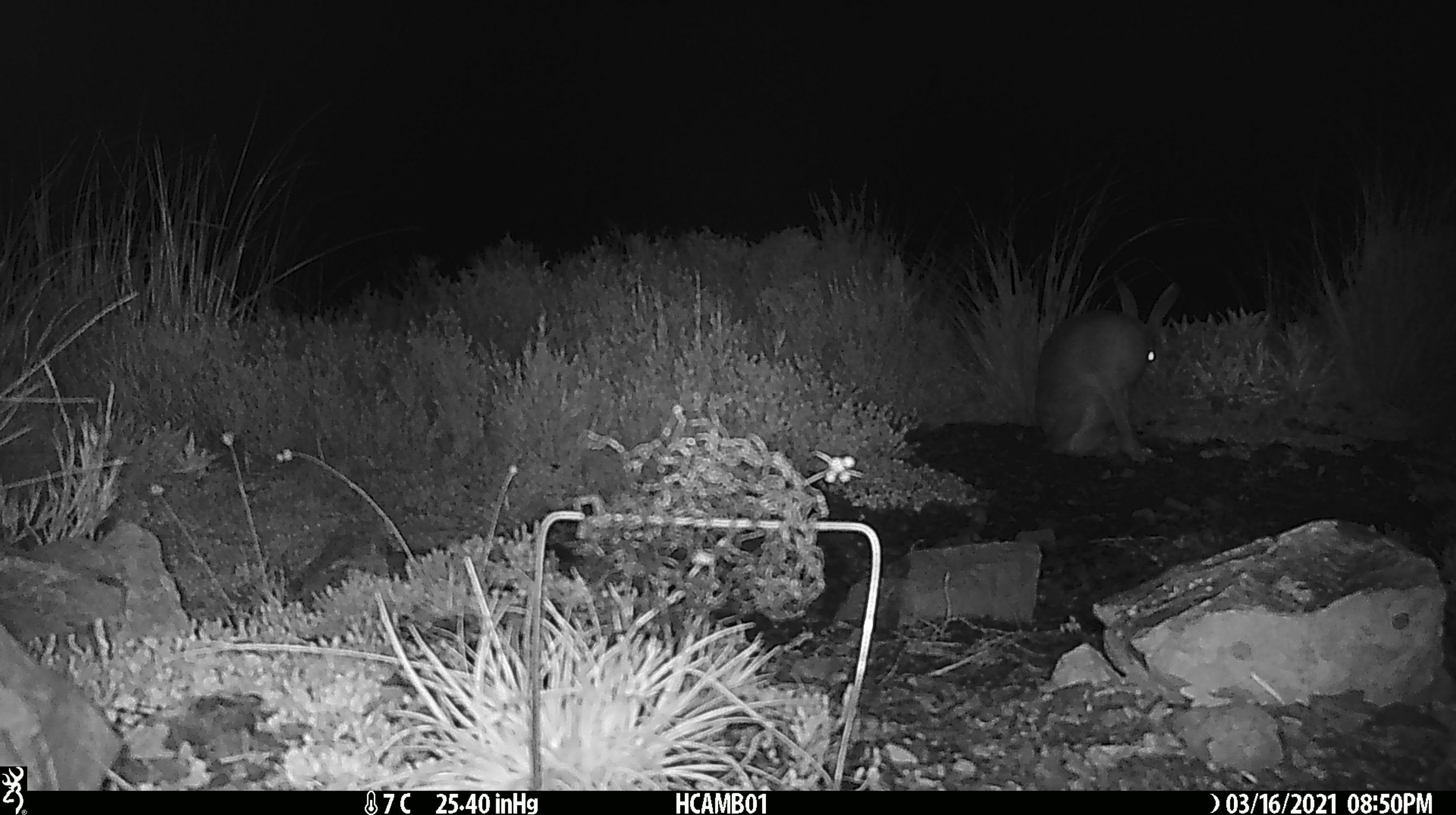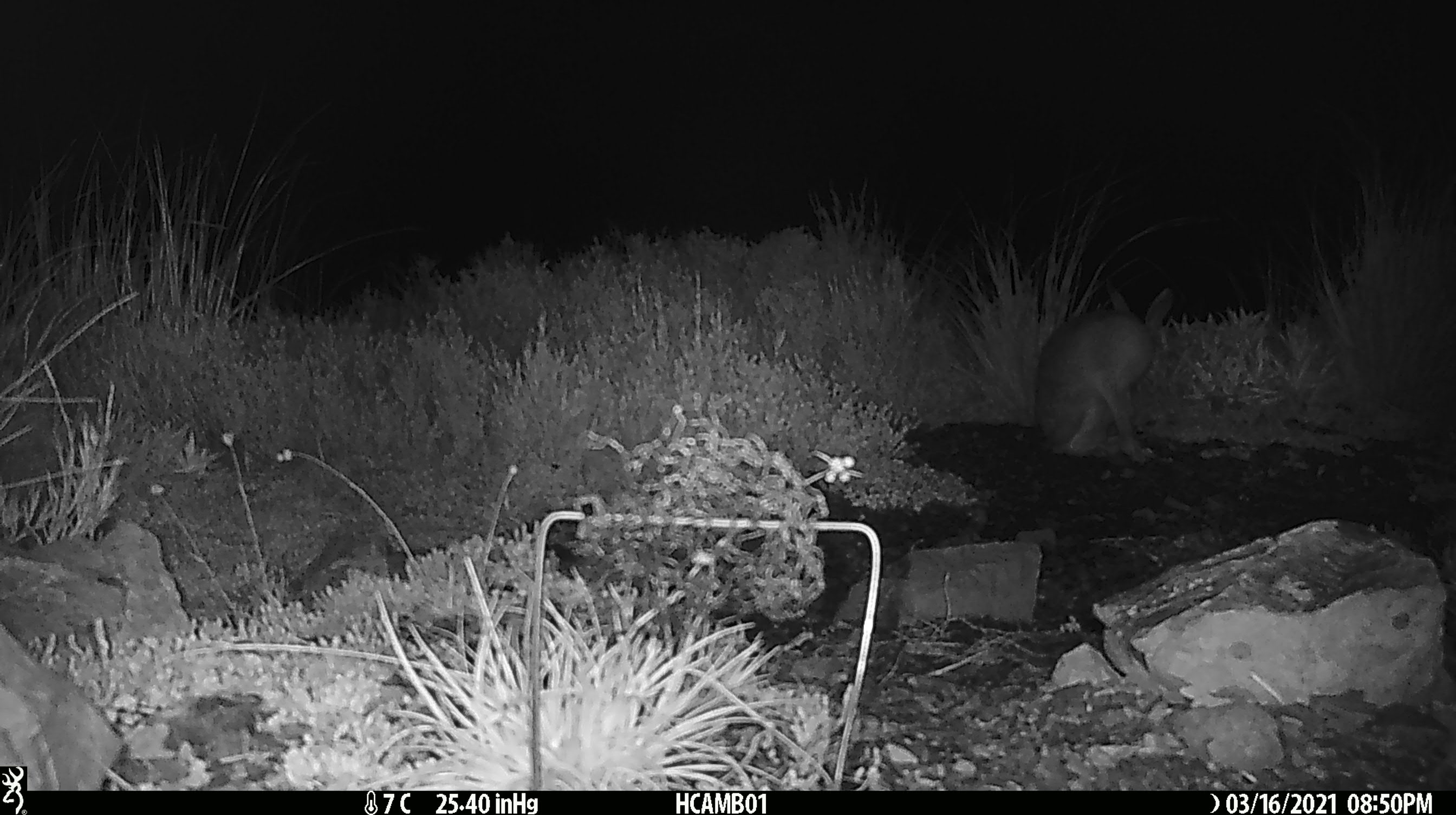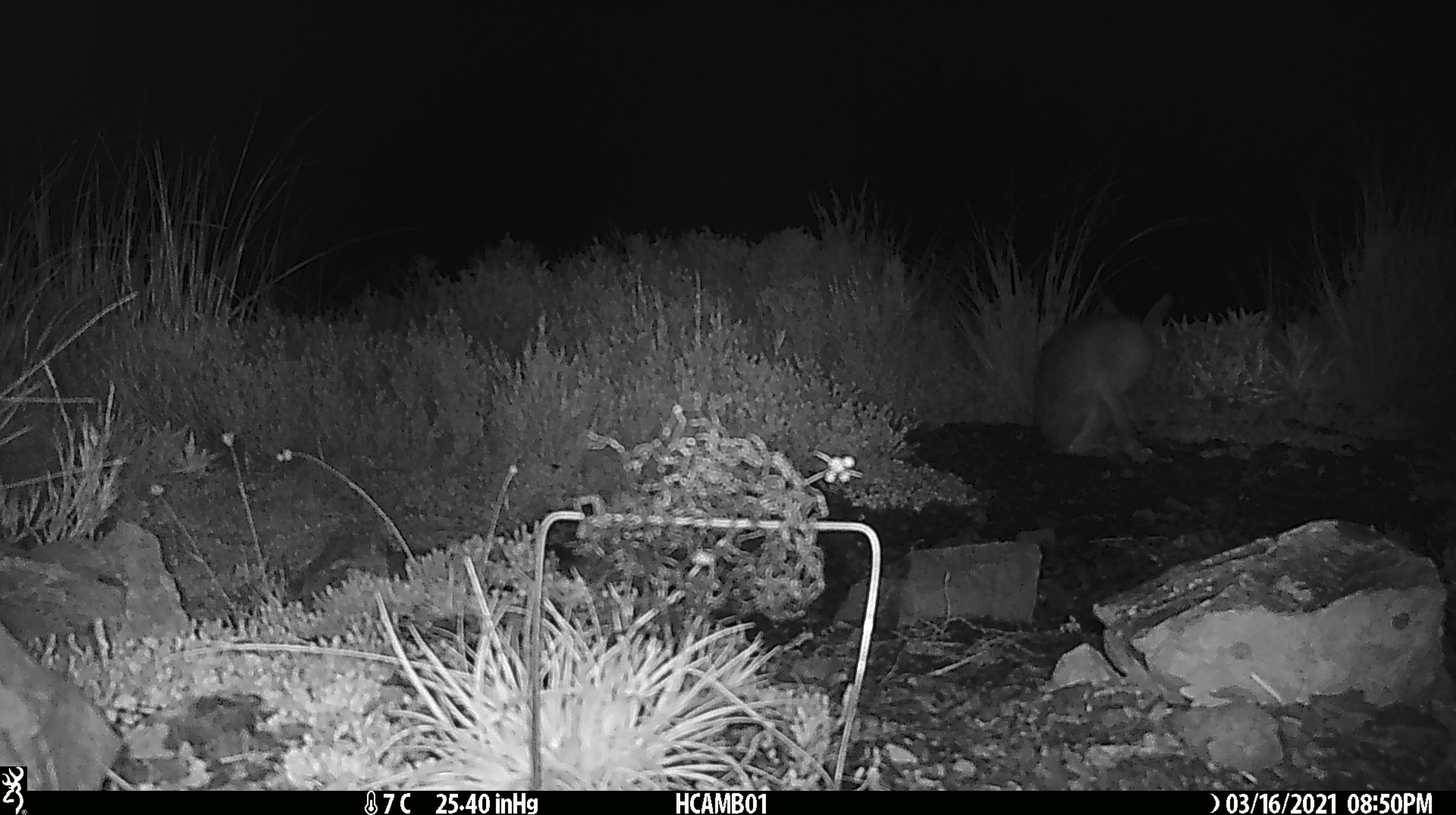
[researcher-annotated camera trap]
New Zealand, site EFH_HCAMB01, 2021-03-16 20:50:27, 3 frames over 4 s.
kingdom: Animalia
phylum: Chordata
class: Mammalia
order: Lagomorpha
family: Leporidae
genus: Lepus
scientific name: Lepus europaeus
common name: brown hare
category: hare